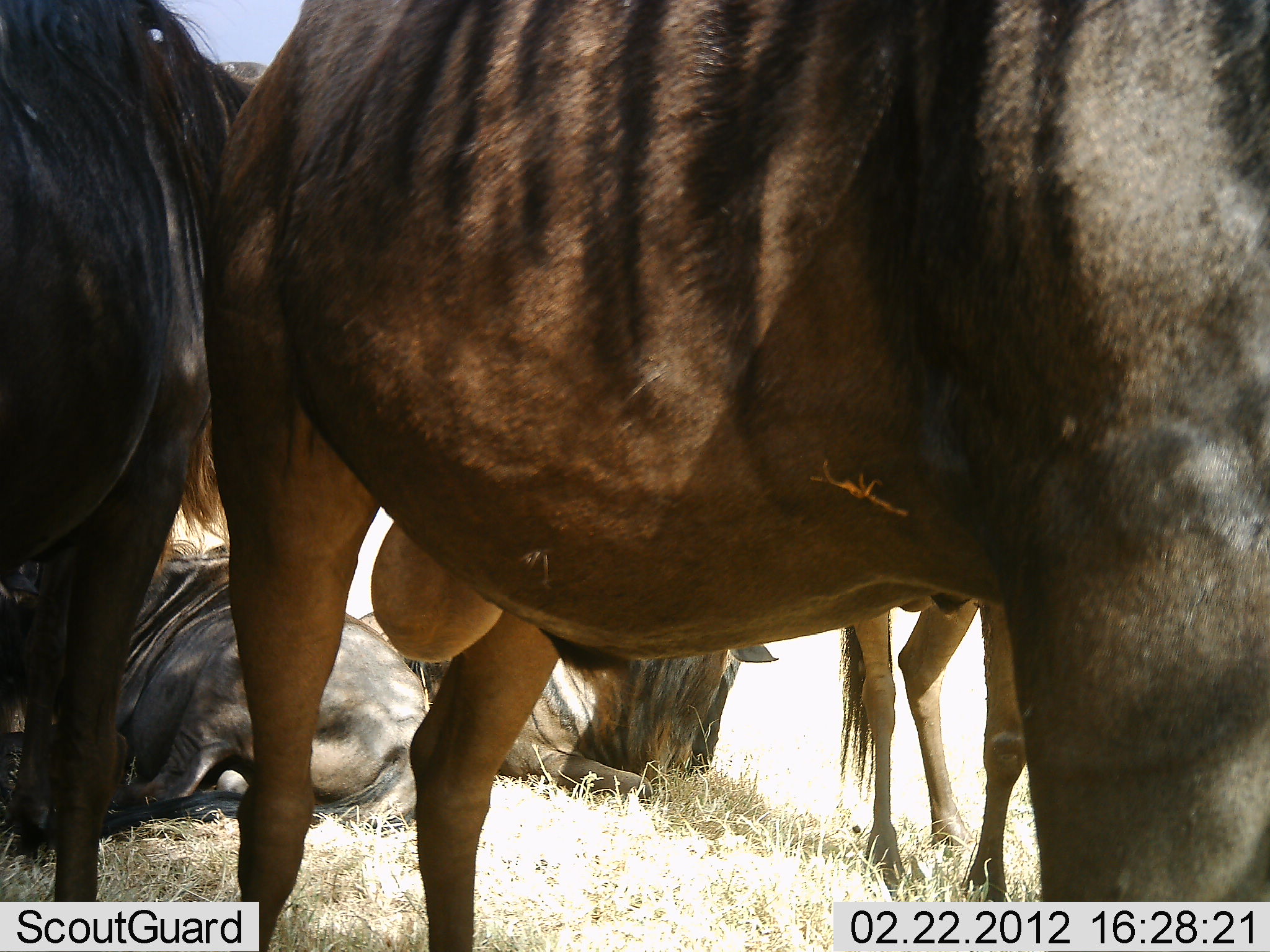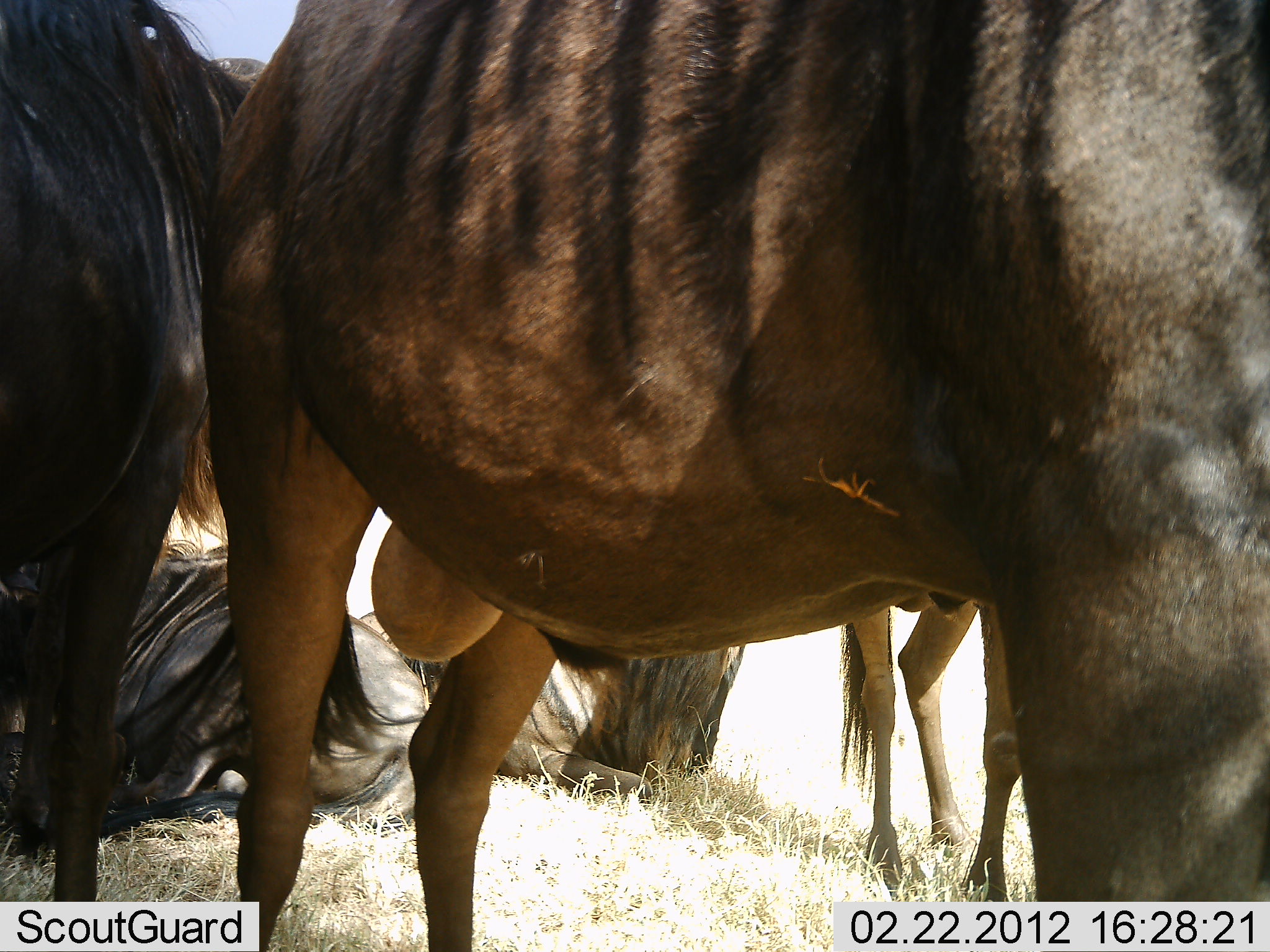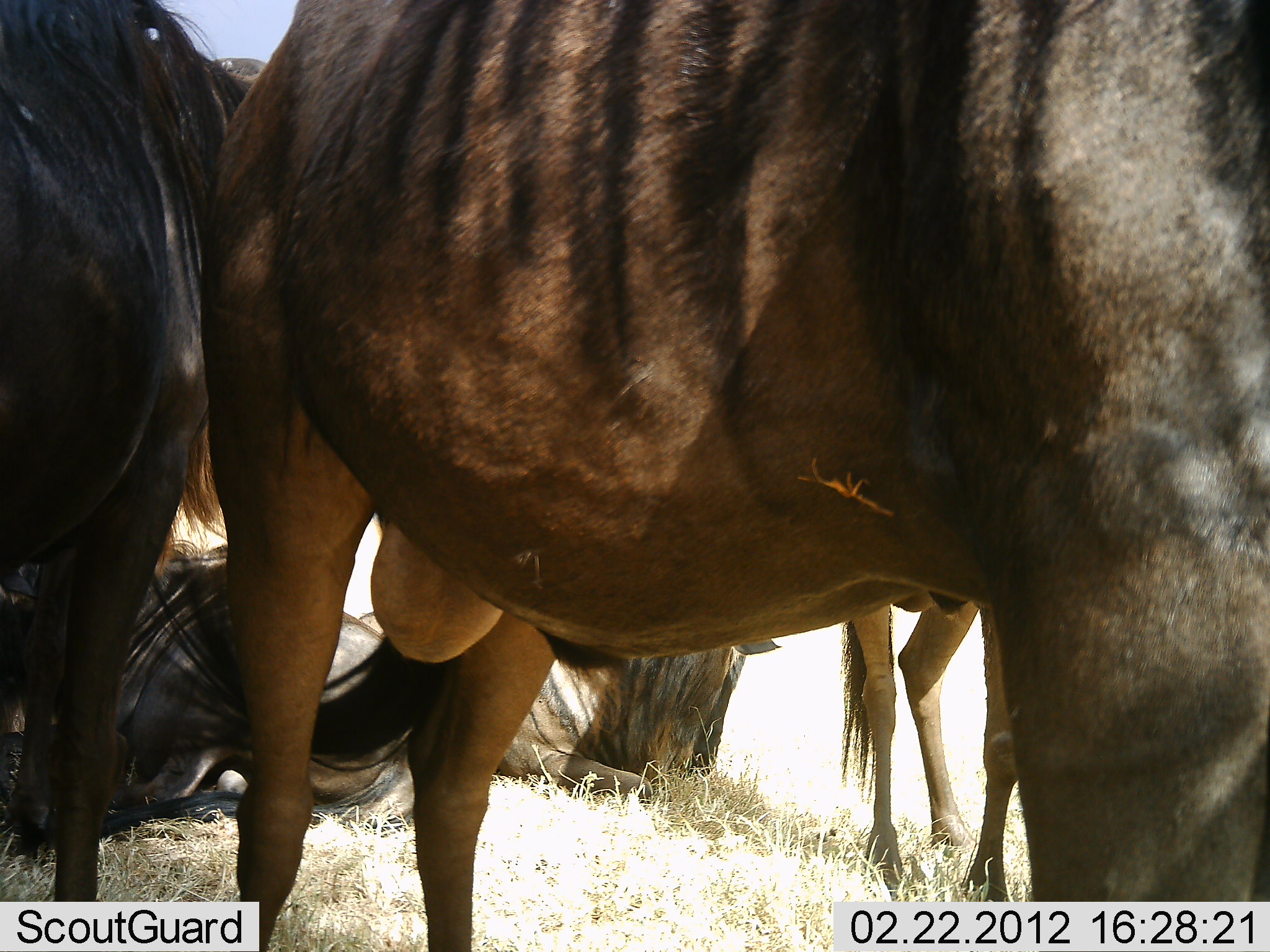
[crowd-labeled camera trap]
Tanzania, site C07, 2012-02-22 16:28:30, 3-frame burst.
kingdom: Animalia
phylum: Chordata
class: Mammalia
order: Artiodactyla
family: Bovidae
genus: Connochaetes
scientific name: Connochaetes taurinus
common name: blue wildebeest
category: wildebeest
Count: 5.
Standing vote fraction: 69%.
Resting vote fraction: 85%.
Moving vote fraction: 15%.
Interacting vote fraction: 8%.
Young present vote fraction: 0%.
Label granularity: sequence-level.